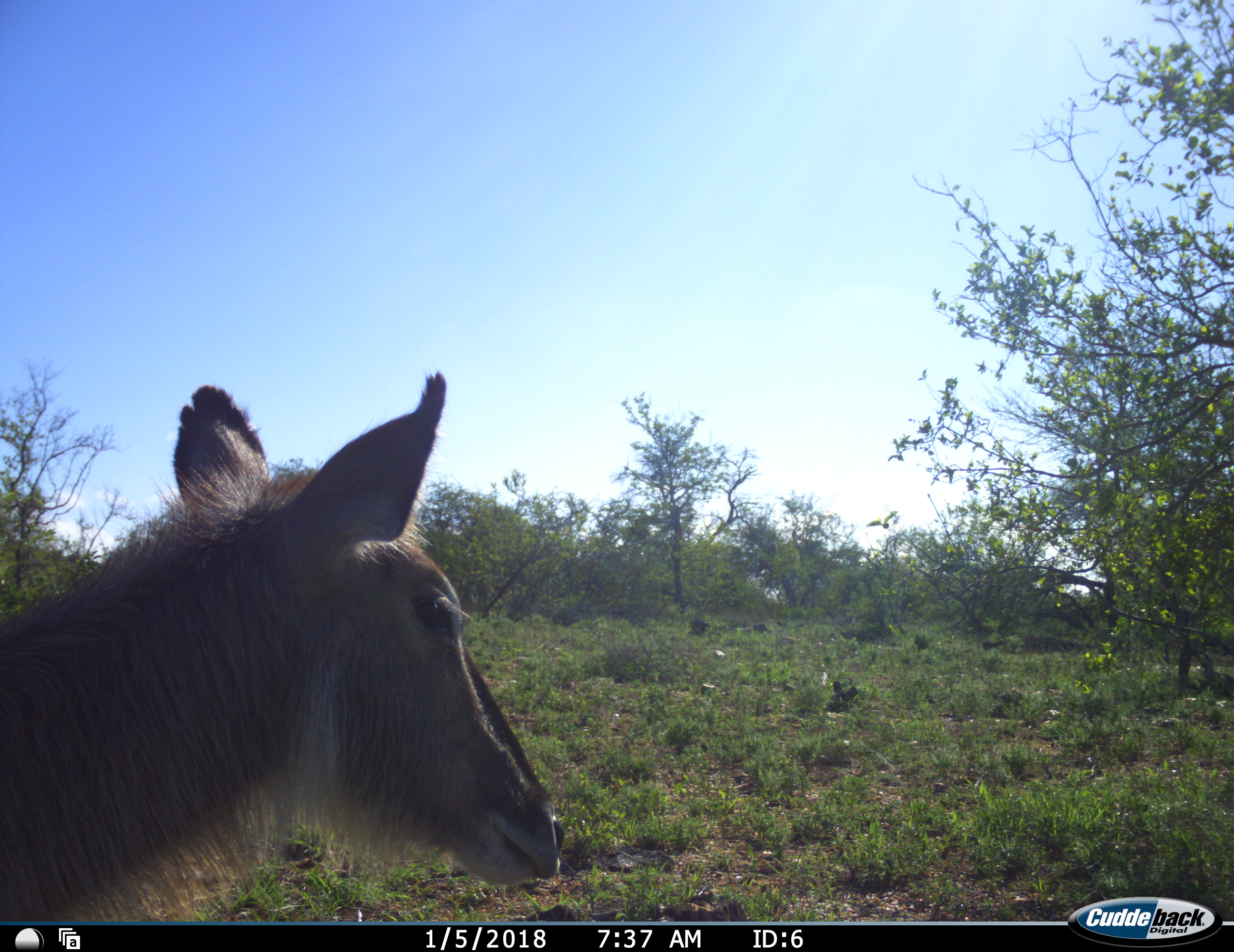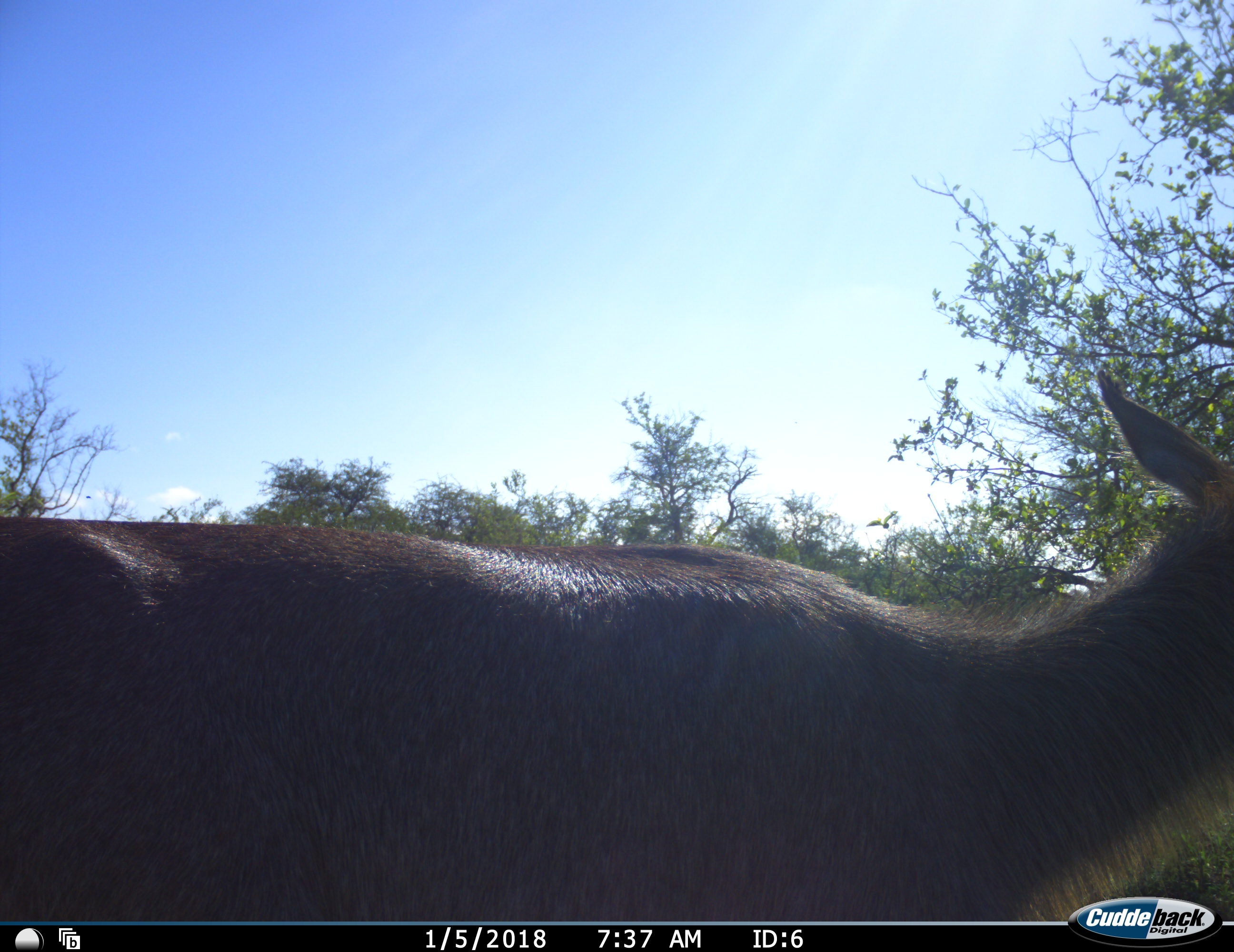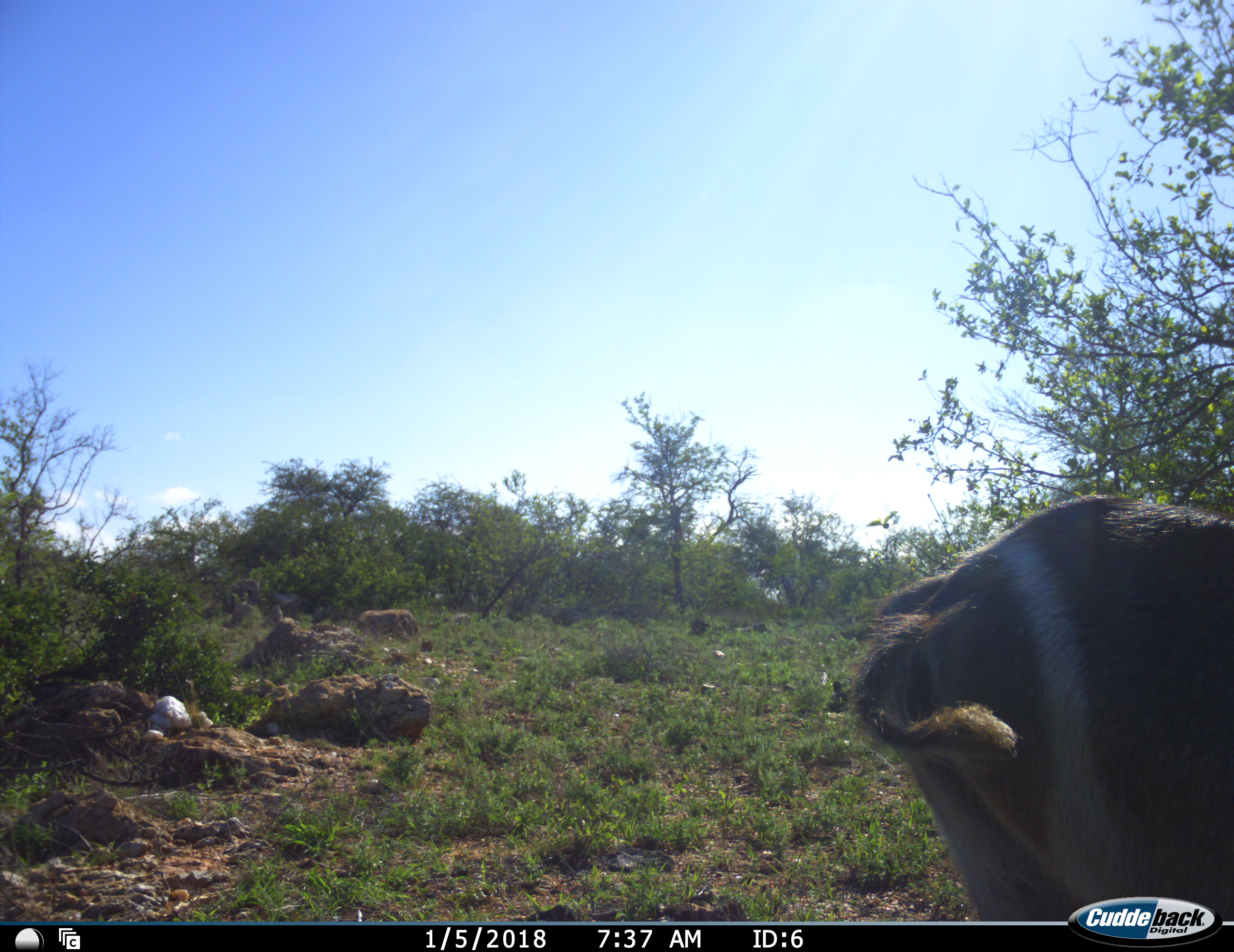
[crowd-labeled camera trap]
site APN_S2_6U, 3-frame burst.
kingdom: Animalia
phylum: Chordata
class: Mammalia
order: Artiodactyla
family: Bovidae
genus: Kobus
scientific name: Kobus ellipsiprymnus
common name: waterbuck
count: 1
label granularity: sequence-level